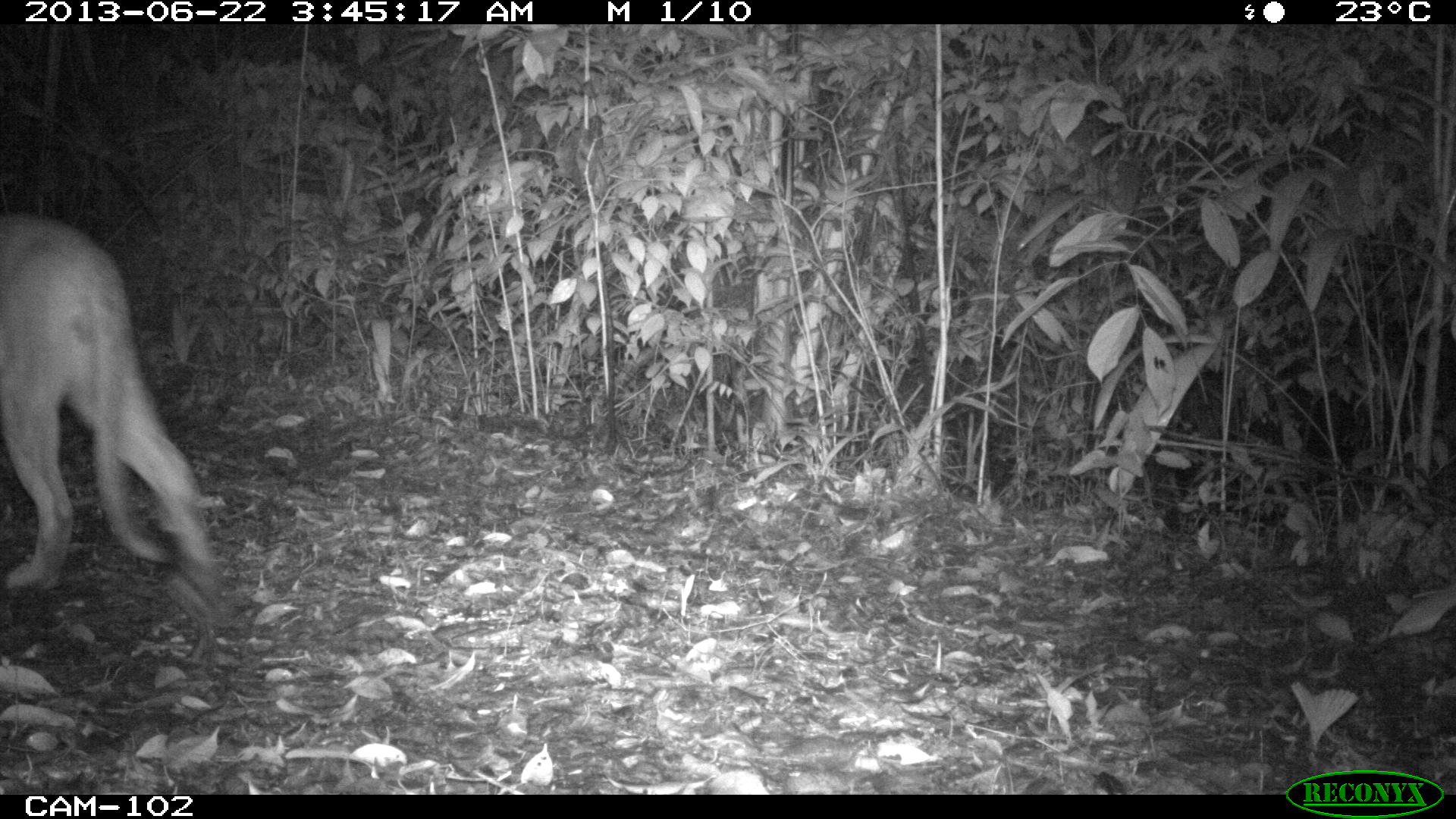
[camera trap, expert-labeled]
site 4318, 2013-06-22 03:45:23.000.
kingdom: Animalia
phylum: Chordata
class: Mammalia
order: Carnivora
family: Felidae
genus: Puma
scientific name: Puma concolor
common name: mountain lion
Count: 1.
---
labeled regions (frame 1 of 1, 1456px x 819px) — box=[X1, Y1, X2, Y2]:
puma concolor: box=[0, 210, 222, 605]